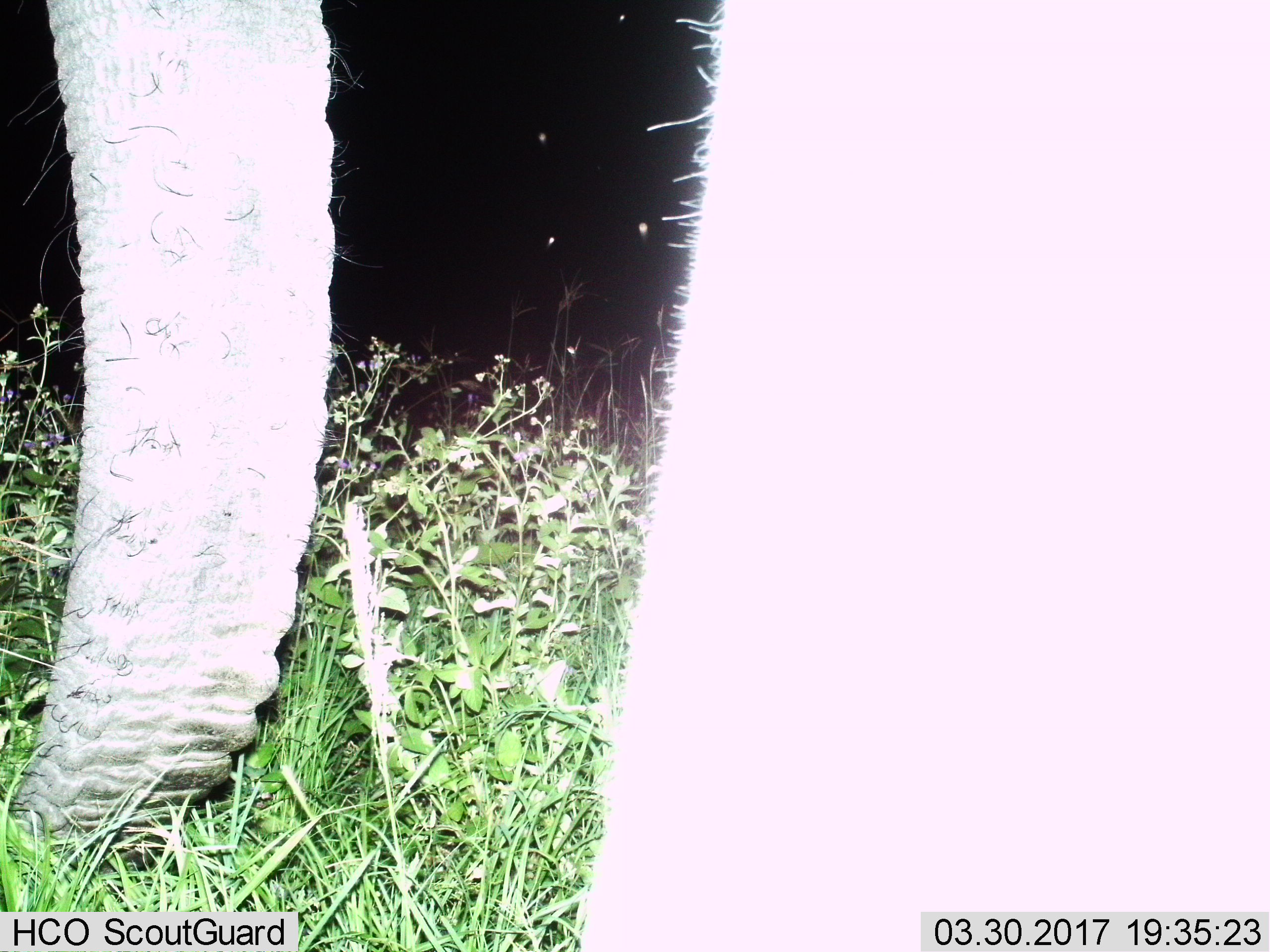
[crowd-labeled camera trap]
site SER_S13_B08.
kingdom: Animalia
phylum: Chordata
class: Mammalia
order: Proboscidea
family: Elephantidae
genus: Loxodonta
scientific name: Loxodonta africana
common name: african bush elephant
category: elephant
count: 1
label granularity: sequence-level